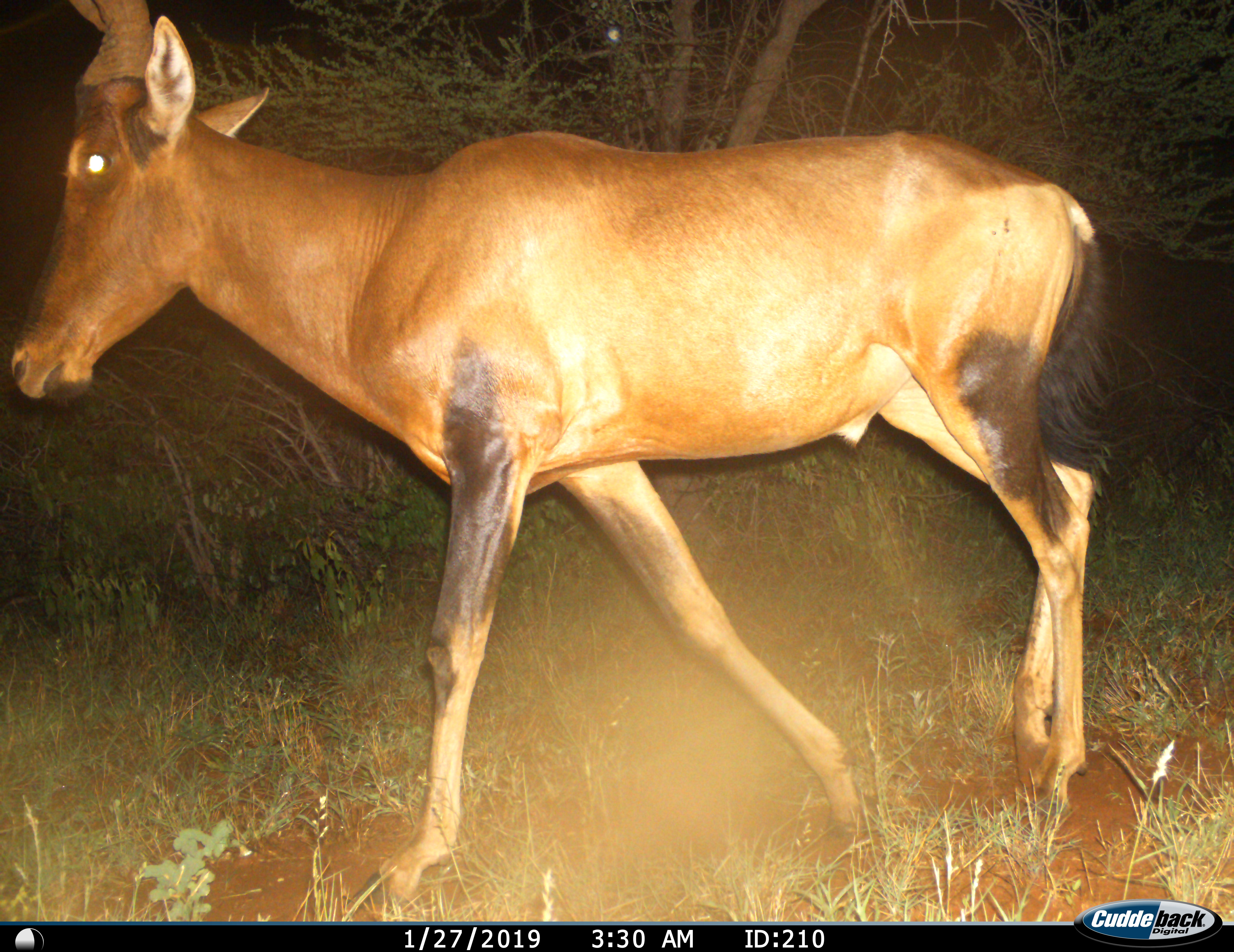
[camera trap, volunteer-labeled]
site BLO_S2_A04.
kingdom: Animalia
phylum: Chordata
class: Mammalia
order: Artiodactyla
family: Bovidae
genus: Alcelaphus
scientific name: Alcelaphus buselaphus caama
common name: red hartebeest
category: hartebeestred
Hartebeestred (red hartebeest) (Alcelaphus buselaphus caama), count 1. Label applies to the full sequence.